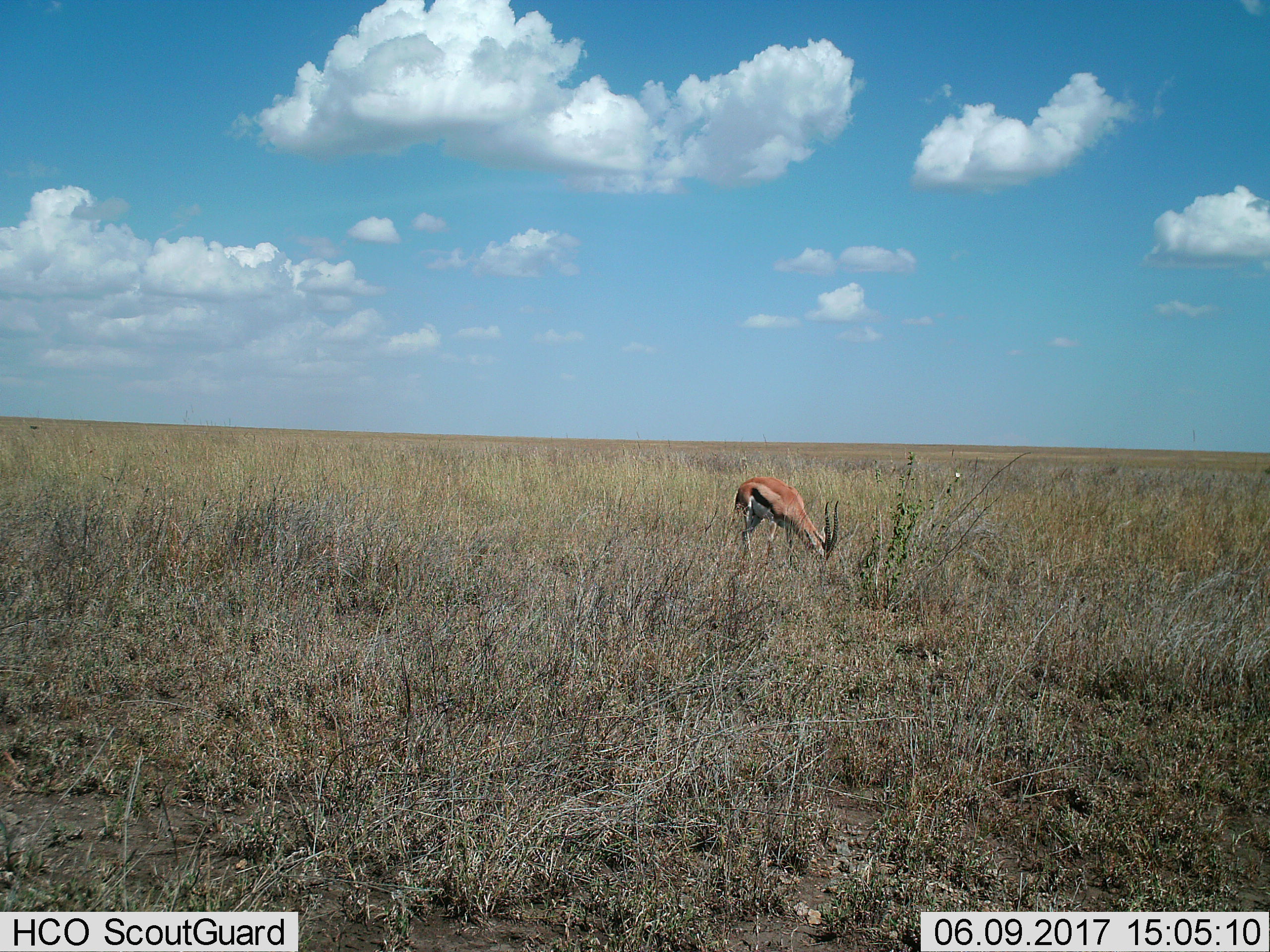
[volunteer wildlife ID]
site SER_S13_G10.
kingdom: Animalia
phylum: Chordata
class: Mammalia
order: Artiodactyla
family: Bovidae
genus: Eudorcas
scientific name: Eudorcas thomsonii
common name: thomson's gazelle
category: gazellethomsons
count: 1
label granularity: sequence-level